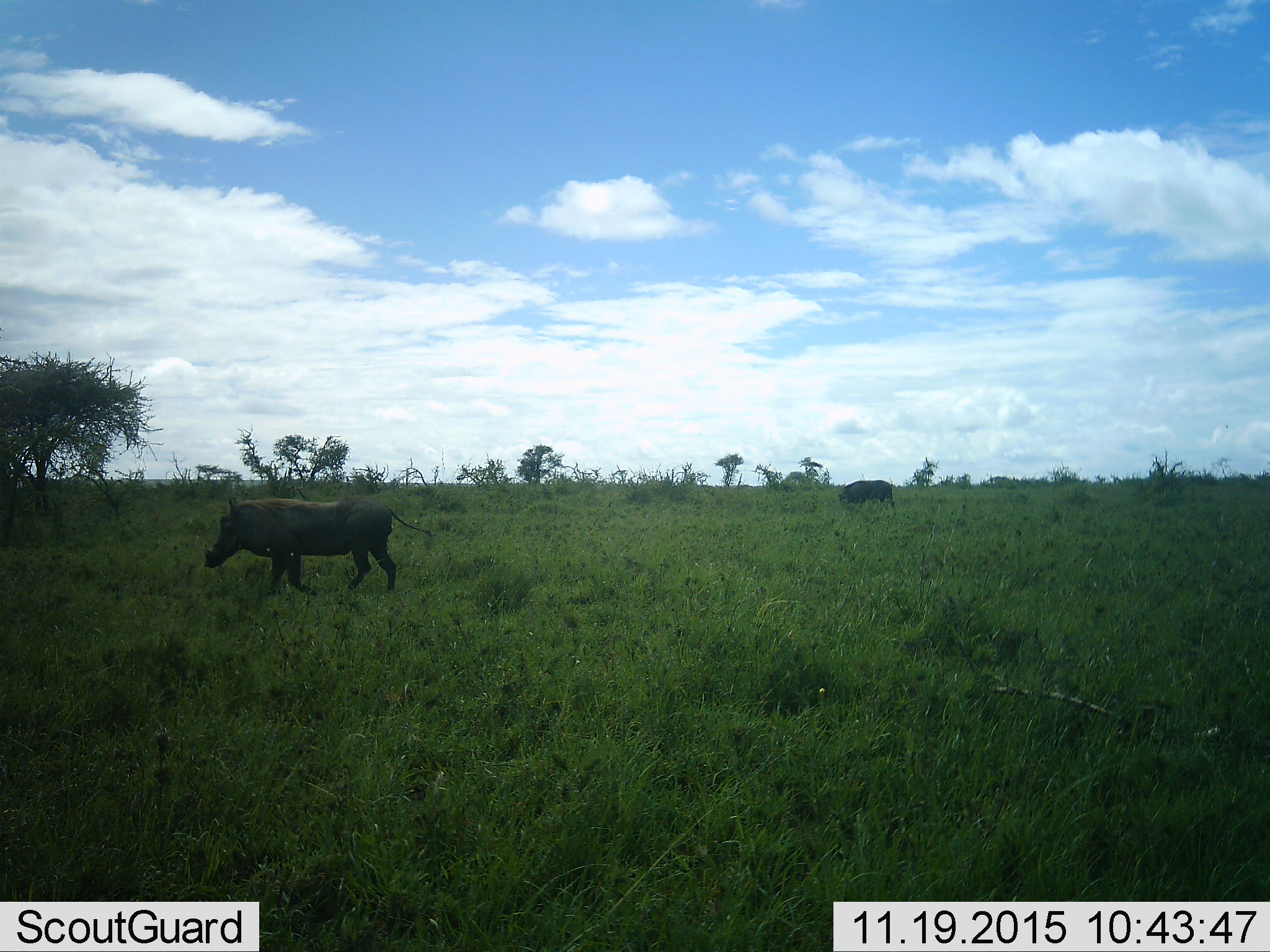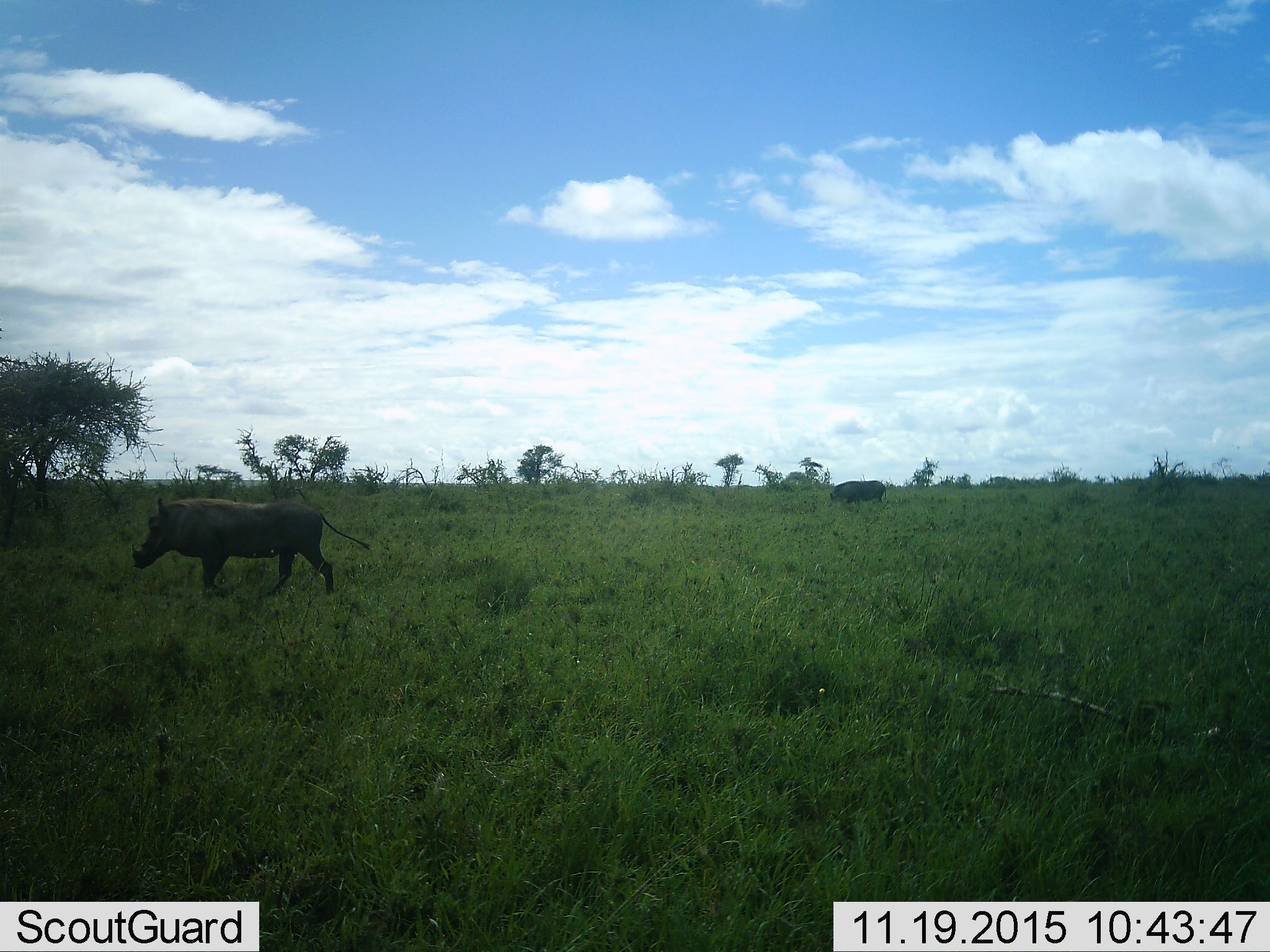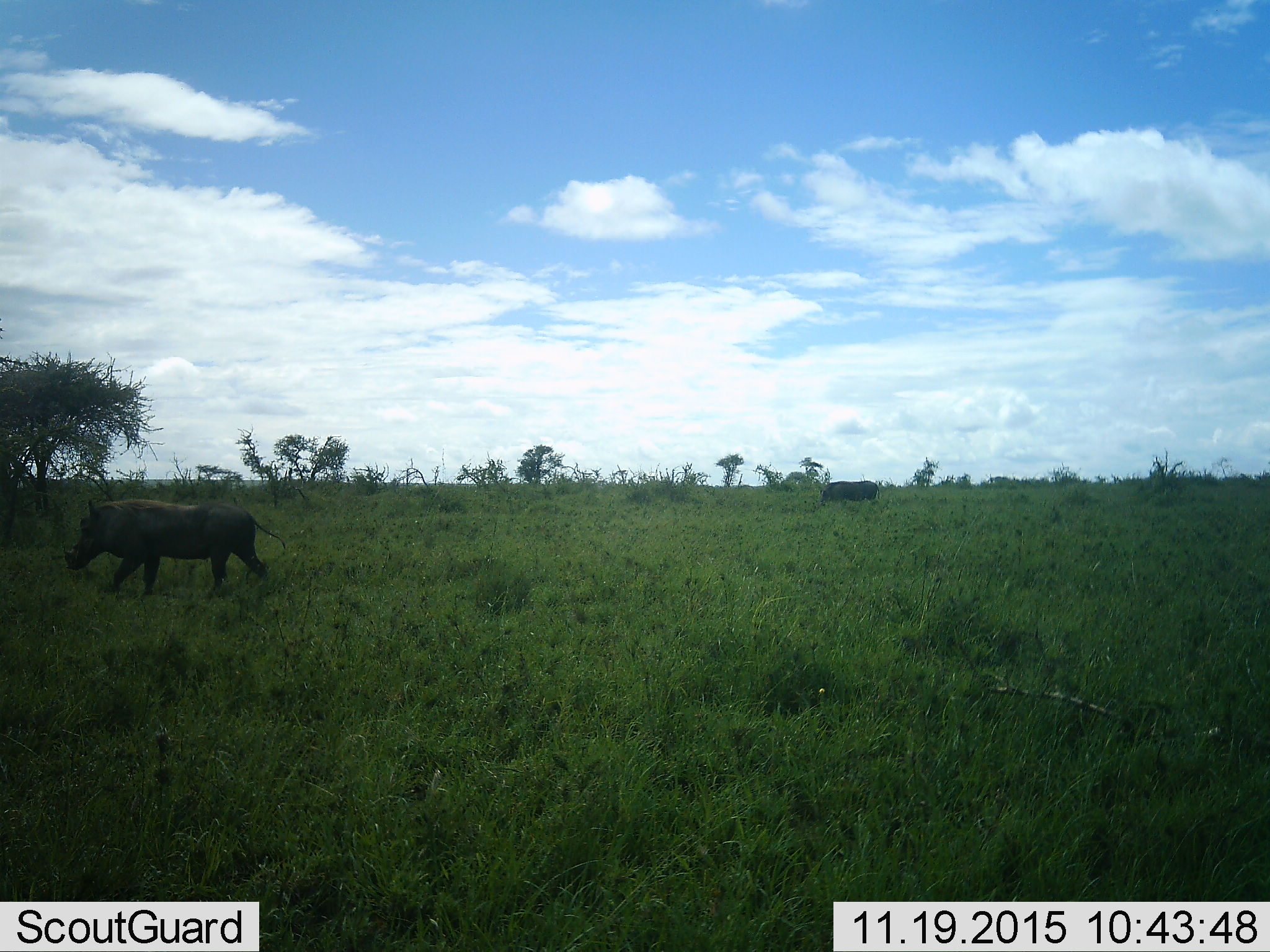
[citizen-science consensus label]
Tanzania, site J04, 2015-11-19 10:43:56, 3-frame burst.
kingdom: Animalia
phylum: Chordata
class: Mammalia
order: Artiodactyla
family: Suidae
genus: Phacochoerus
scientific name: Phacochoerus africanus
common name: warthog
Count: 2.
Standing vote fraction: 0%.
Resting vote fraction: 0%.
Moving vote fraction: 100%.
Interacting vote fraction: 0%.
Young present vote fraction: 0%.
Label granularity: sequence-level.